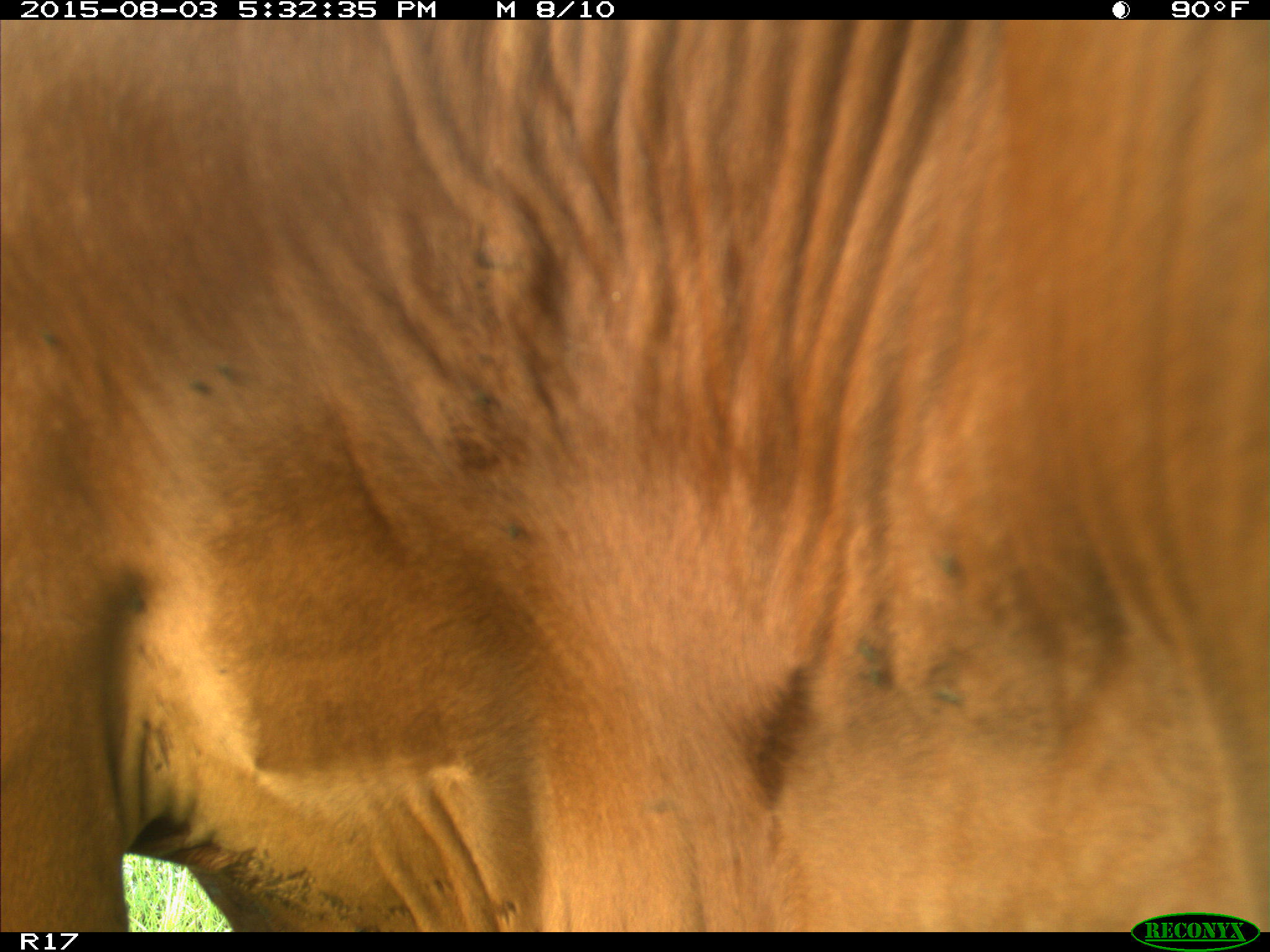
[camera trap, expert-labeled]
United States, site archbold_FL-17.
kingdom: Animalia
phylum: Chordata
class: Mammalia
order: Artiodactyla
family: Bovidae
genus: Bos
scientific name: Bos taurus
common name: domestic cow